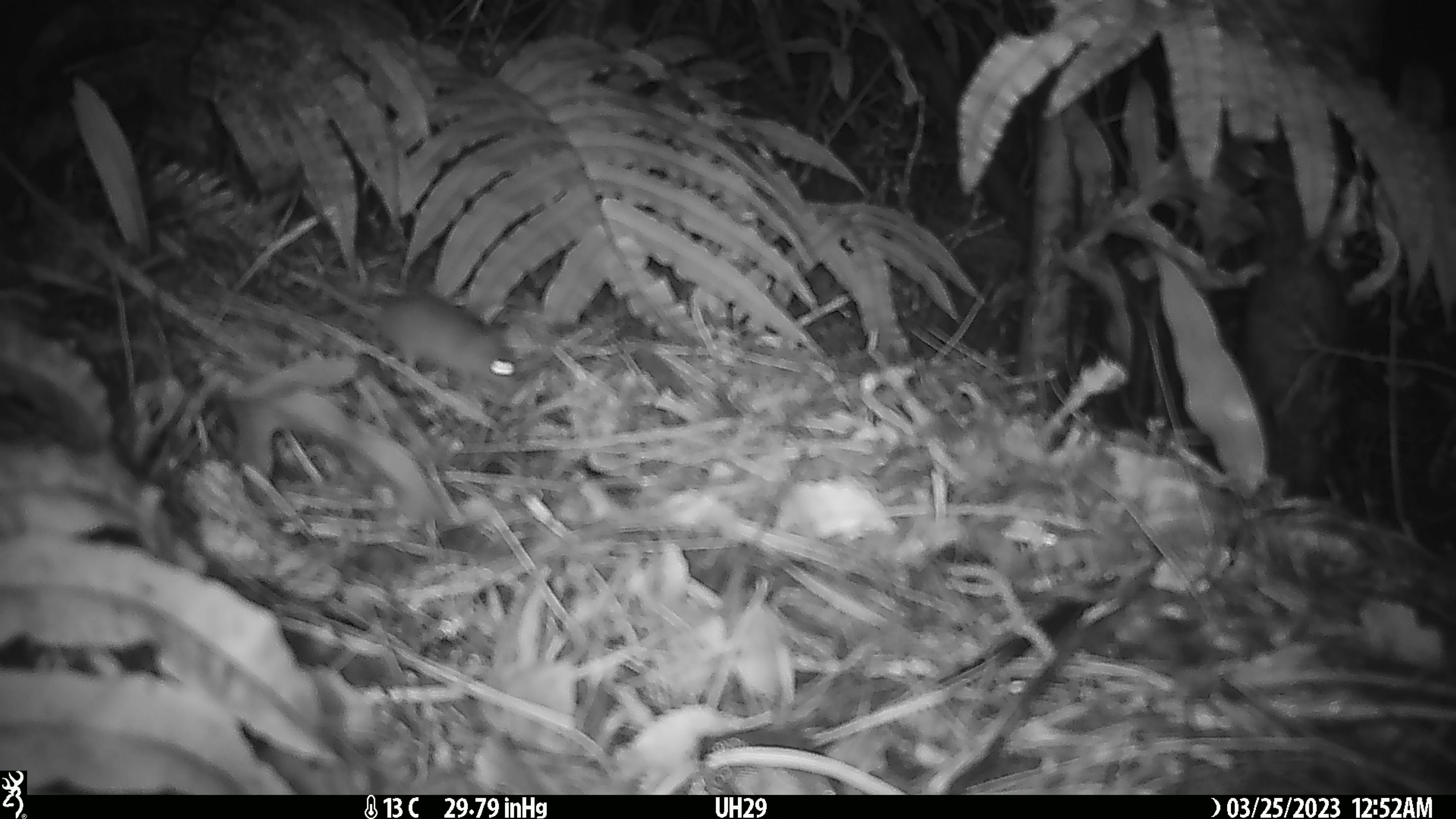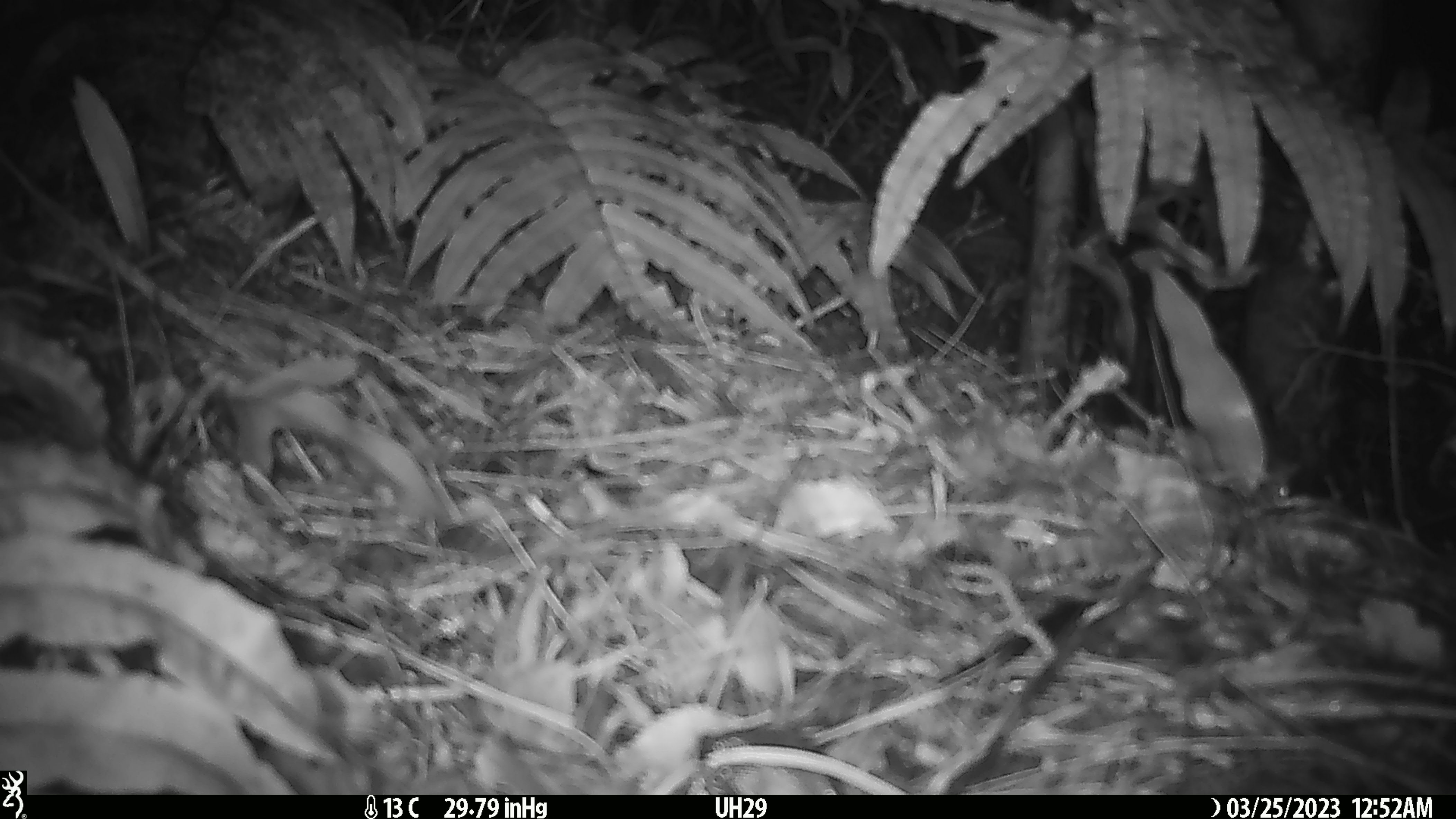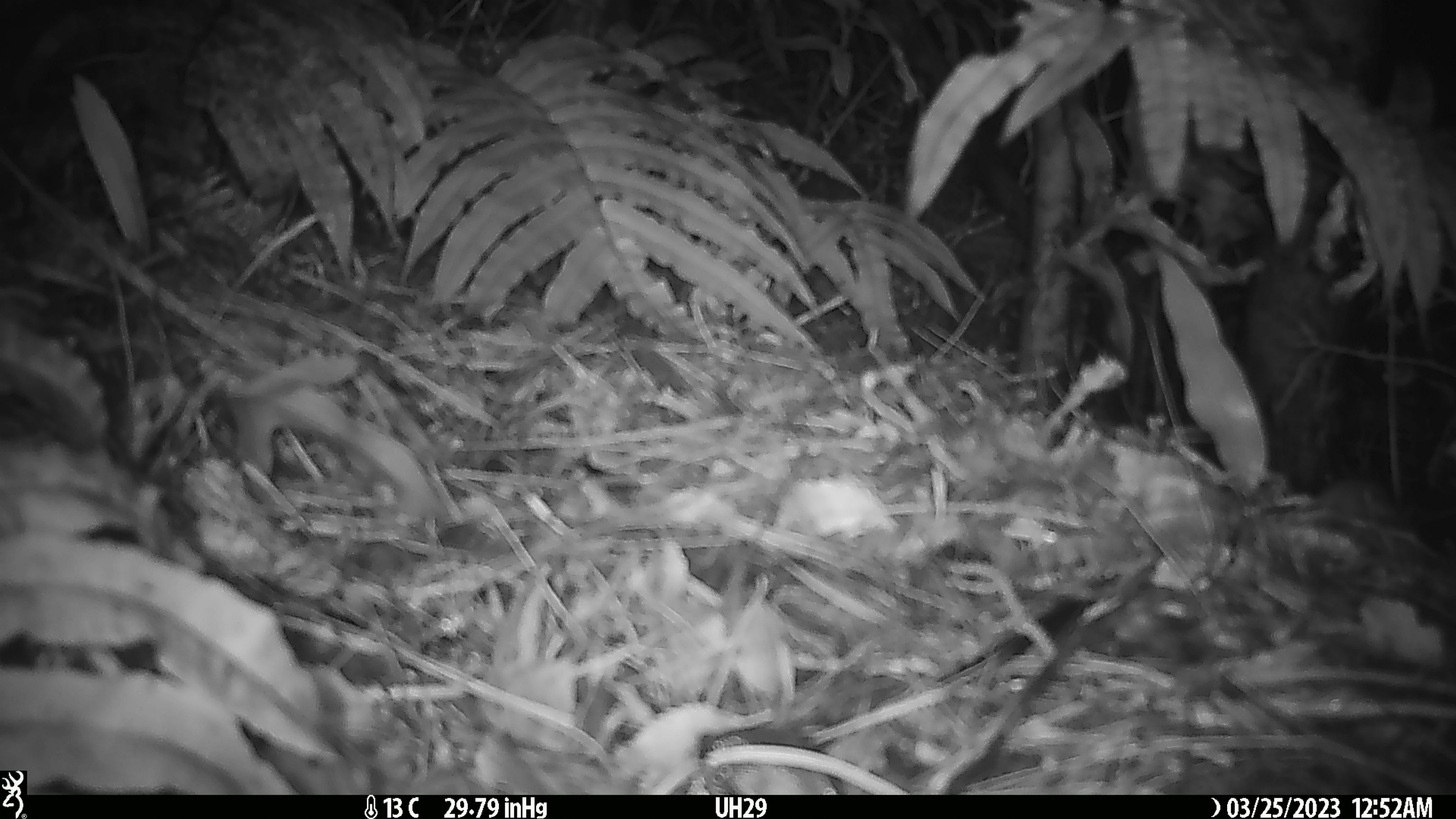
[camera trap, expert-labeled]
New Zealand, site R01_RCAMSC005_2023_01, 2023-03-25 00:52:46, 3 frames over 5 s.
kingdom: Animalia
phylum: Chordata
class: Mammalia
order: Rodentia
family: Muridae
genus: Mus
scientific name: Mus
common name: mouse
Mouse (Mus).